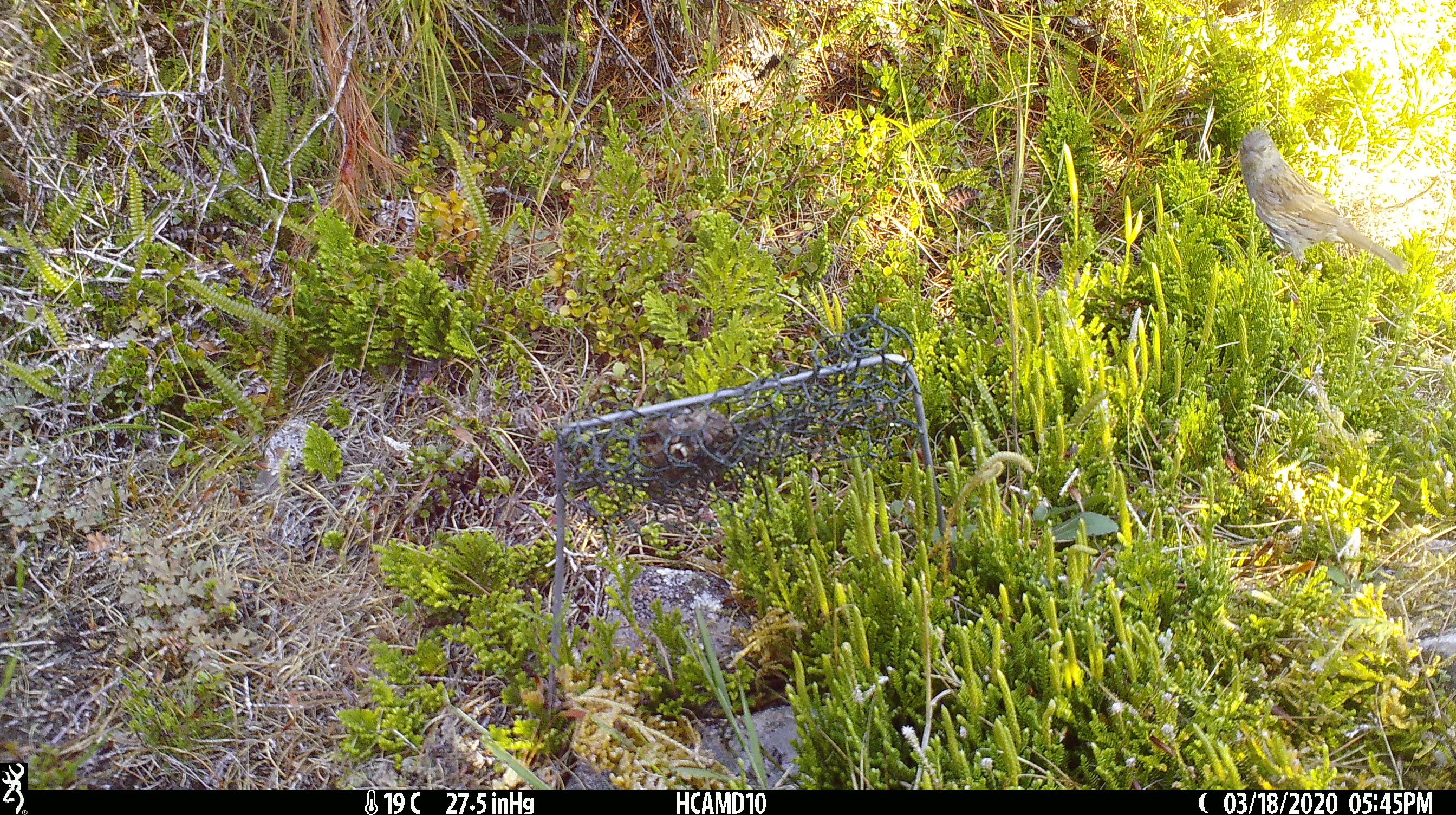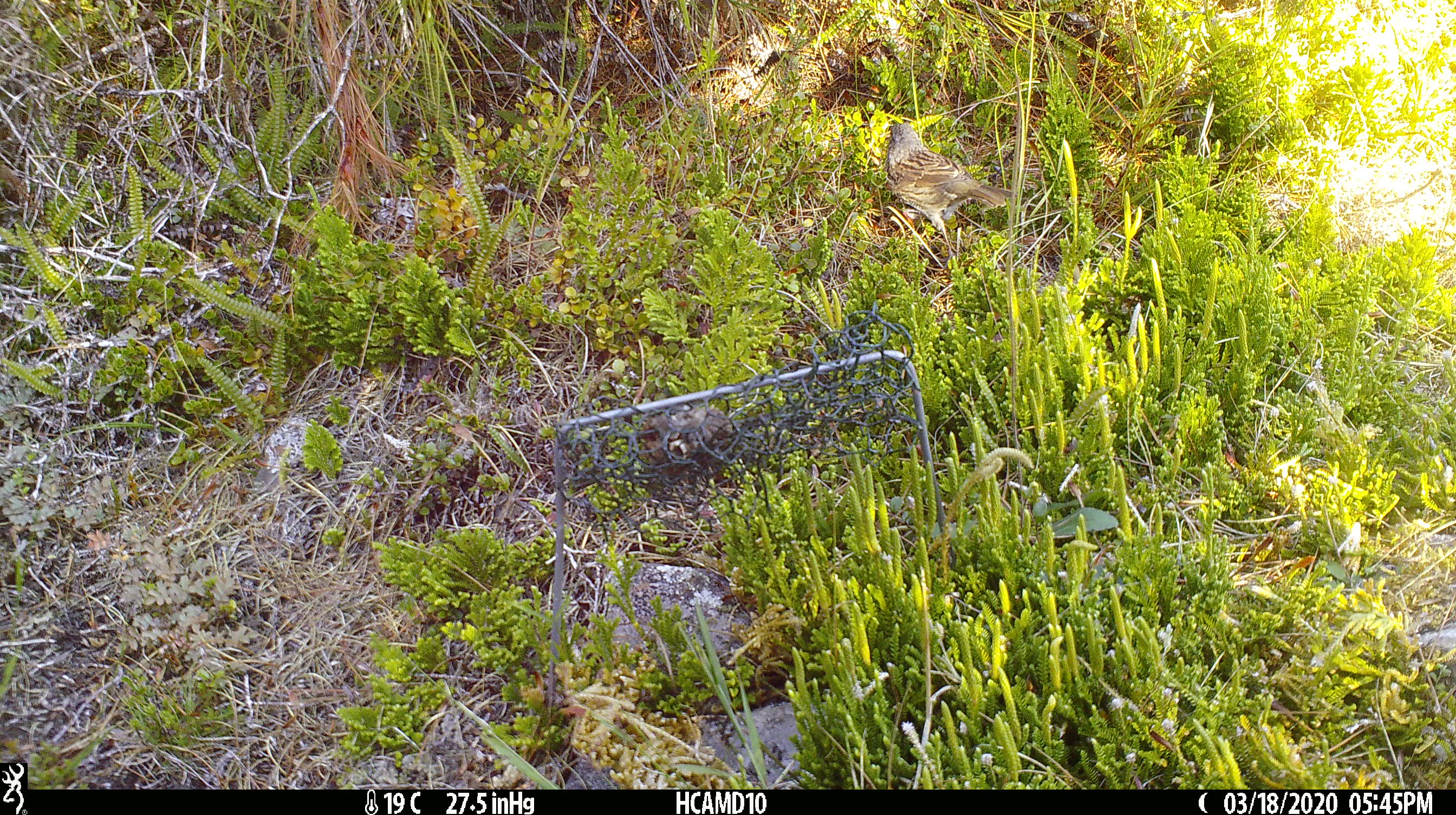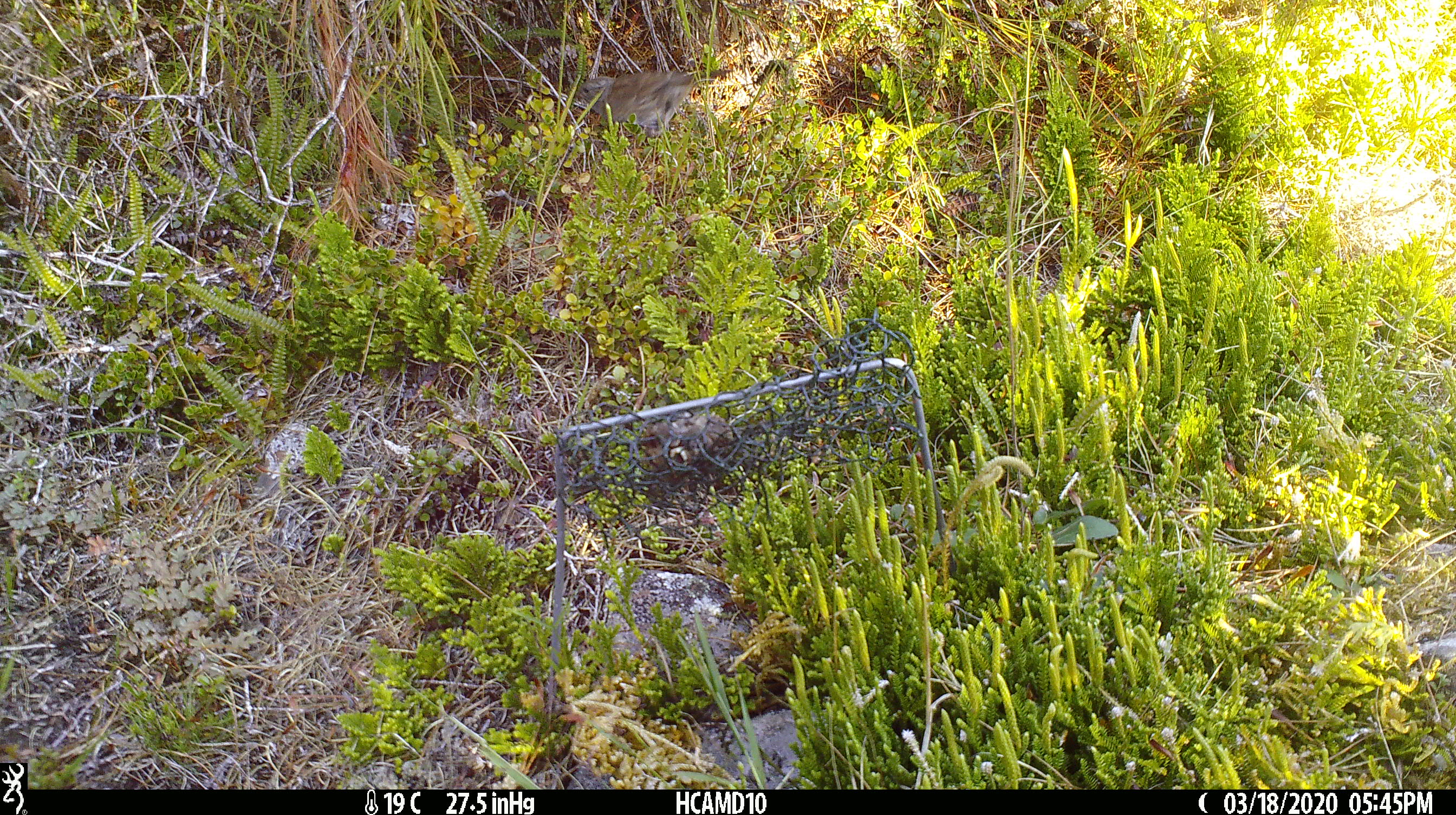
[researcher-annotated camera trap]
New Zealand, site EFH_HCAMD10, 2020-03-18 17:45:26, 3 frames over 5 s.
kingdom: Animalia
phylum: Chordata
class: Aves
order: Passeriformes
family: Prunellidae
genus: Prunella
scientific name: Prunella modularis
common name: dunnock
Dunnock (Prunella modularis).